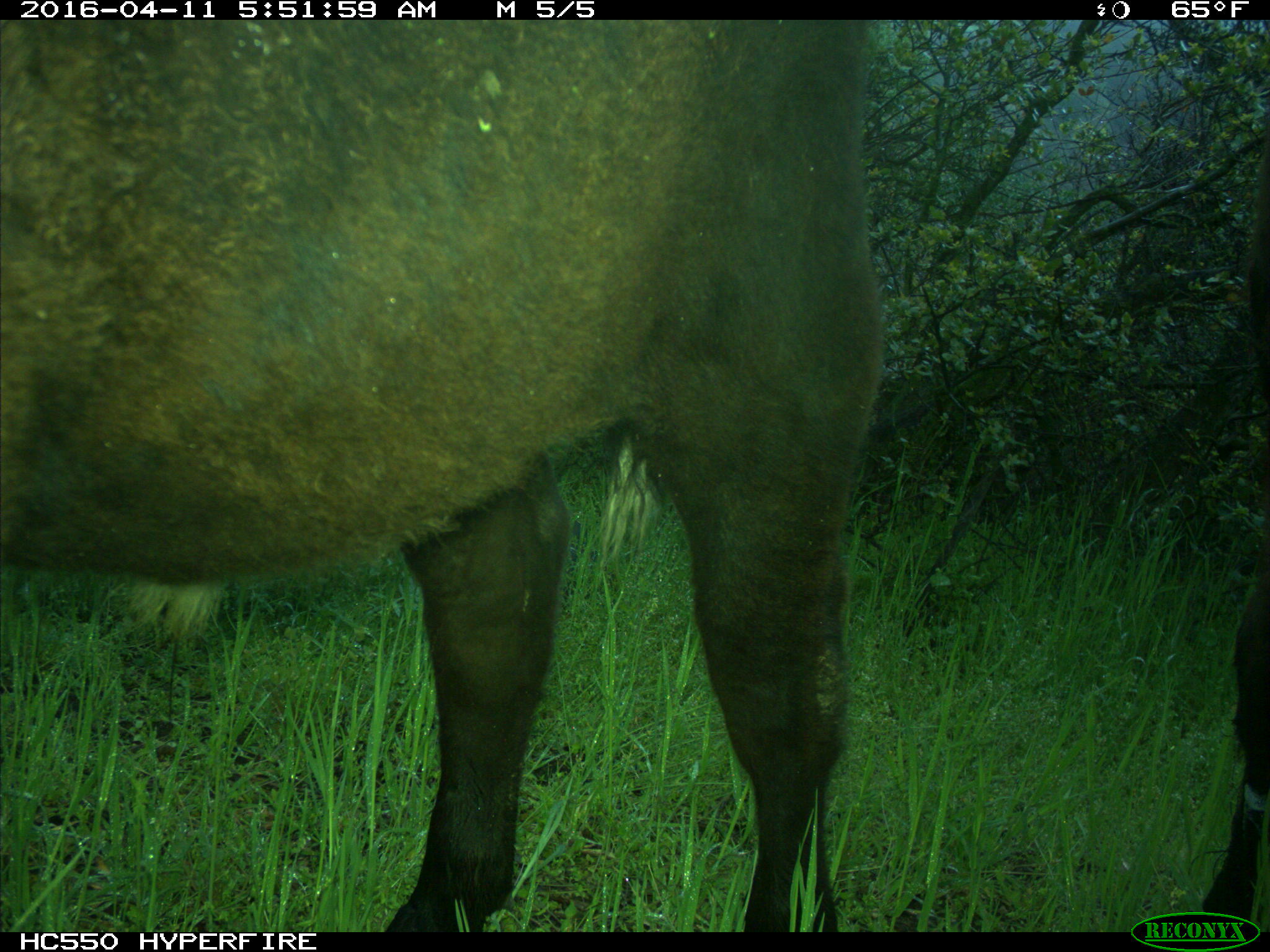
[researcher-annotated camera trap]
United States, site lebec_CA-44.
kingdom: Animalia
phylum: Chordata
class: Mammalia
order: Artiodactyla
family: Bovidae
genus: Bos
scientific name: Bos taurus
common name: domestic cow